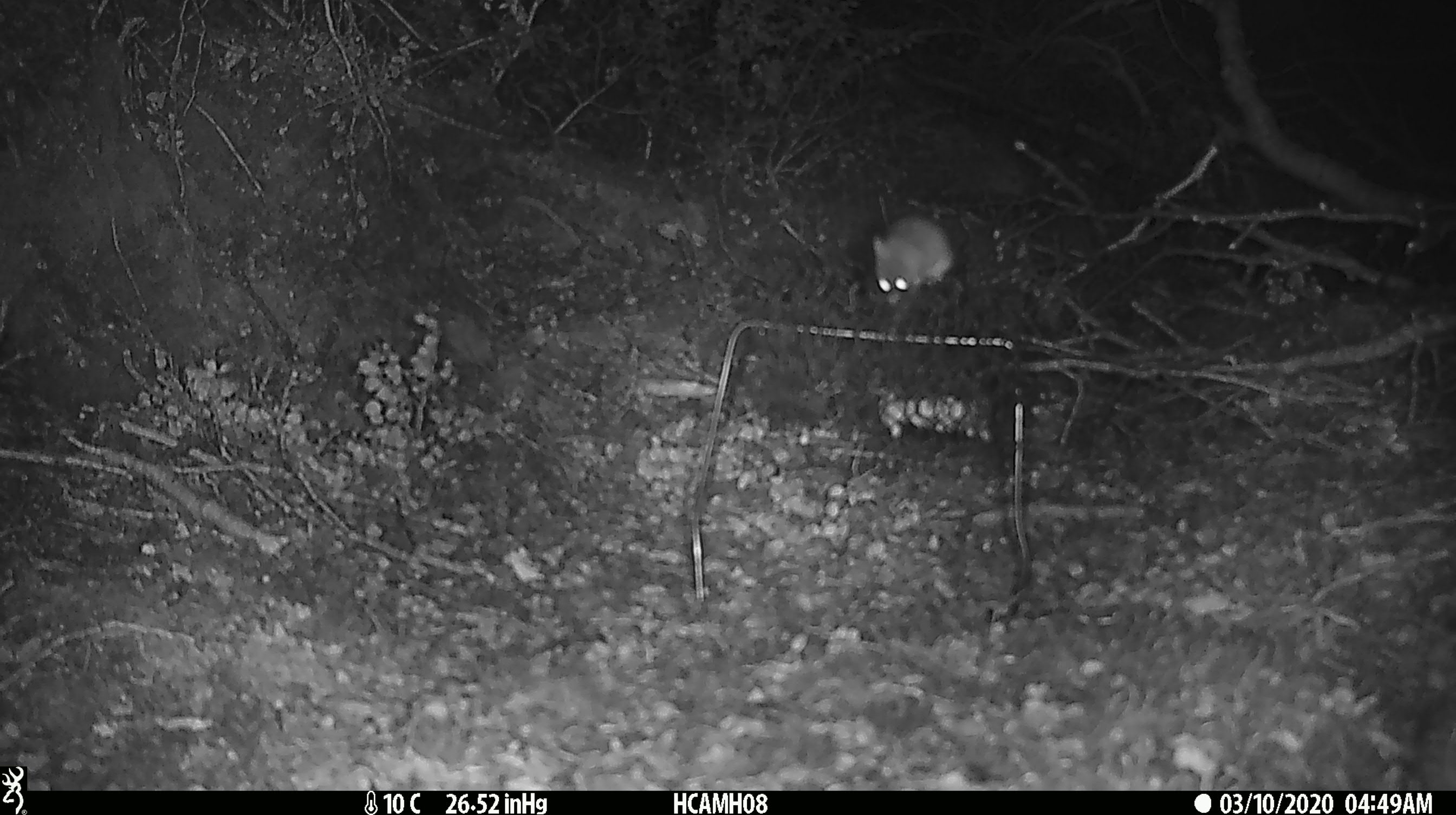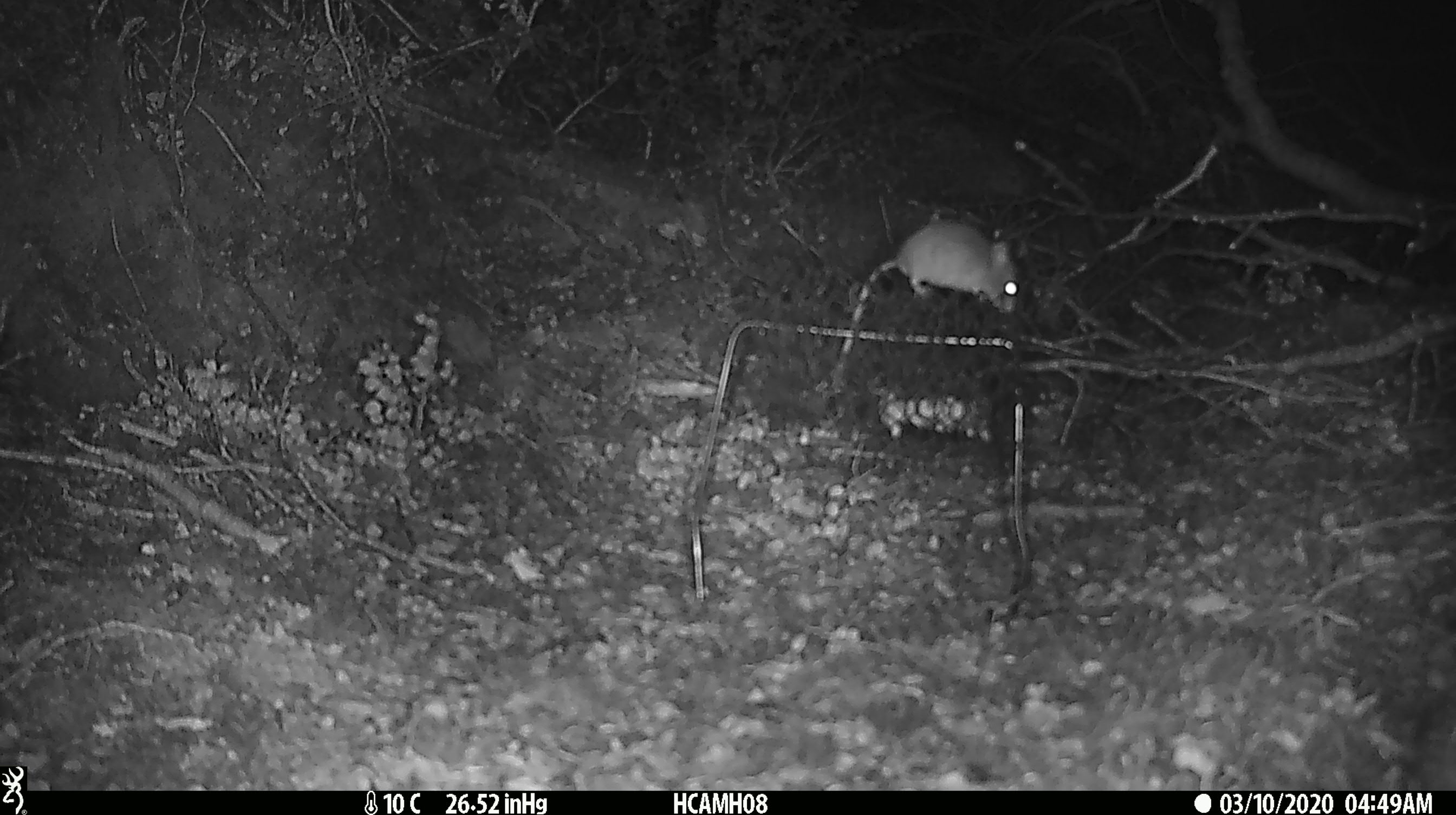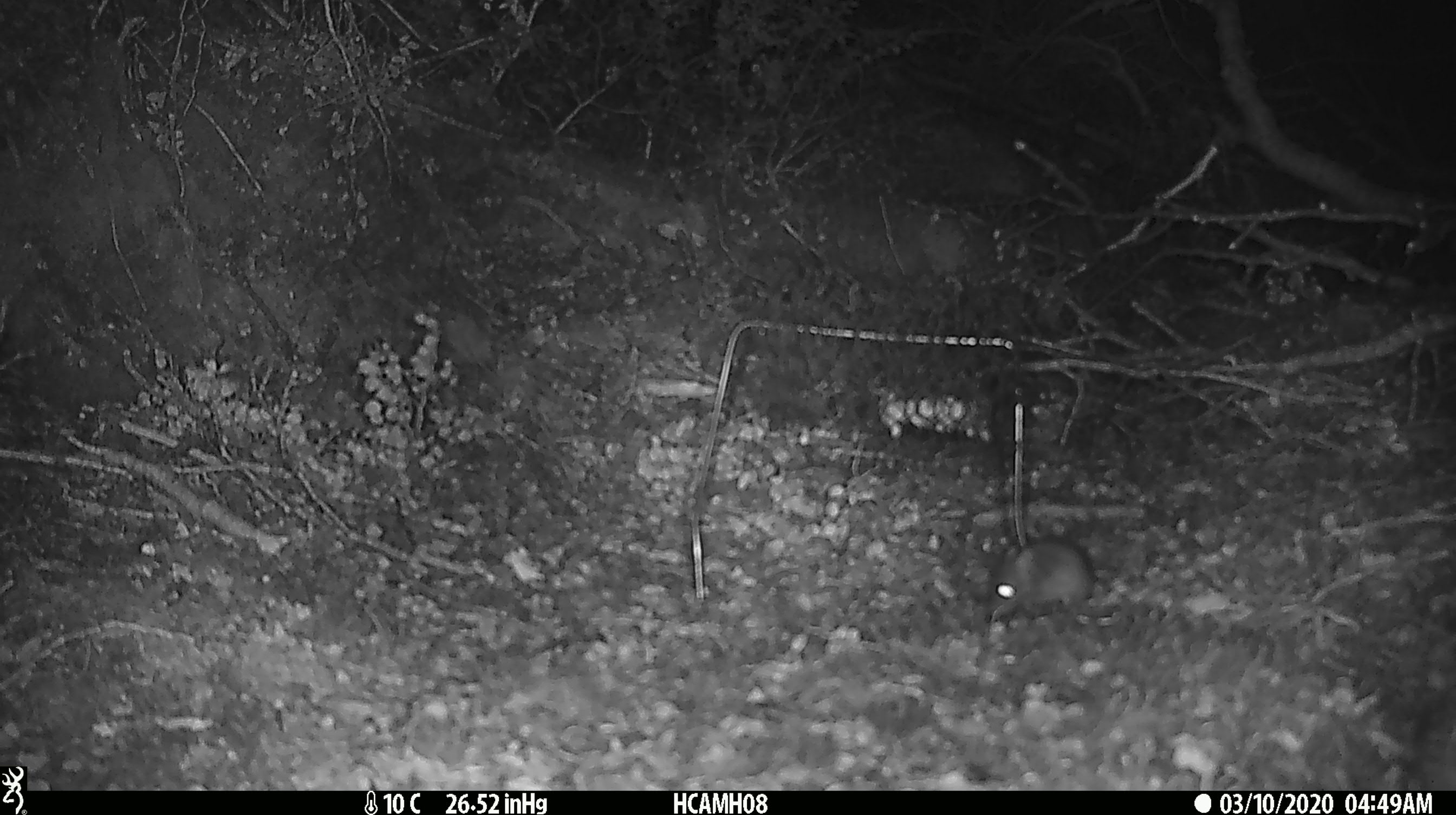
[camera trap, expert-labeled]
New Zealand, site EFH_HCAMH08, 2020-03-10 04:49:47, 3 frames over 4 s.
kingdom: Animalia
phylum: Chordata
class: Mammalia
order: Rodentia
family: Muridae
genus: Mus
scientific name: Mus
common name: mouse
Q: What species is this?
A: Mouse (Mus).